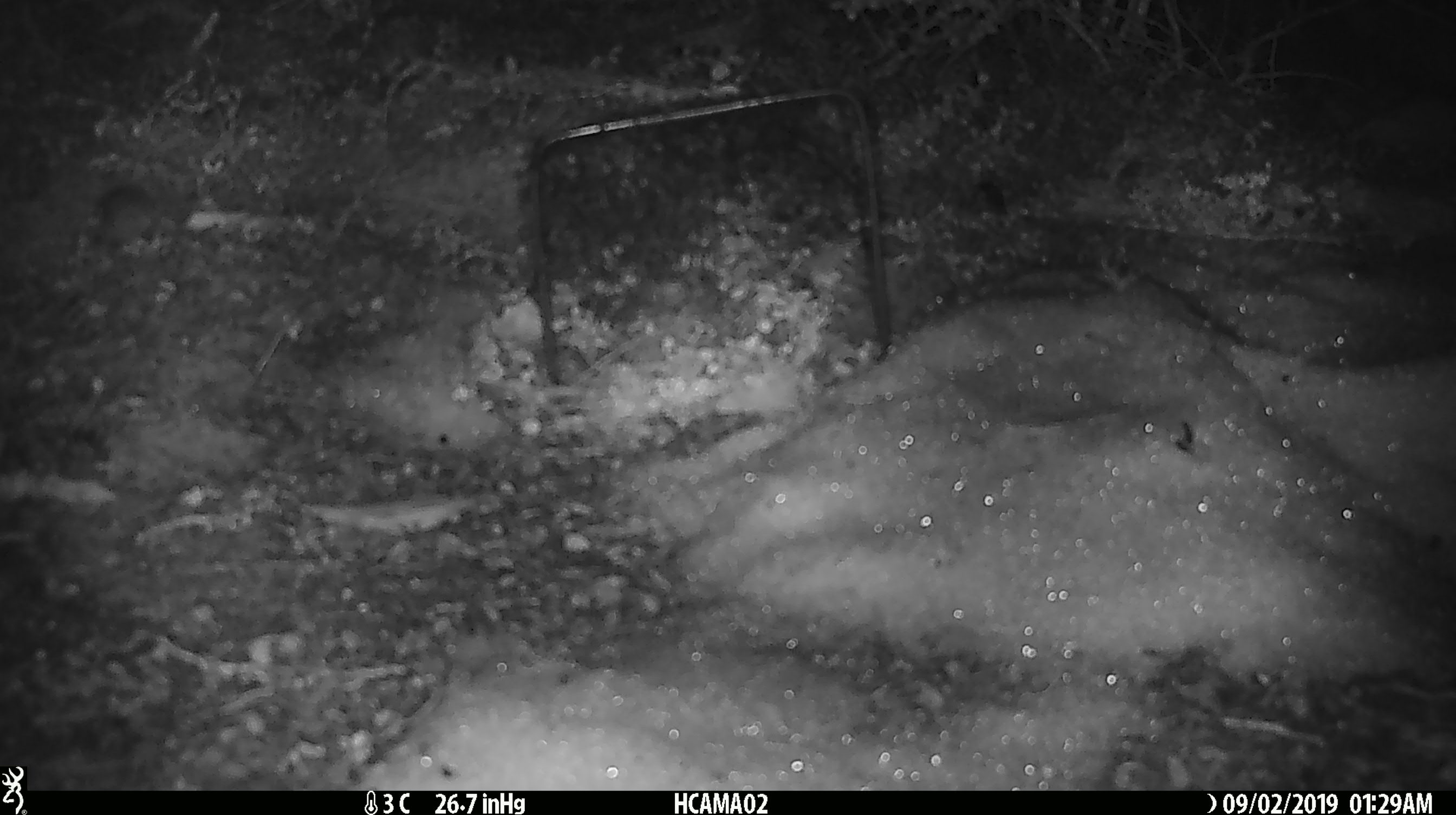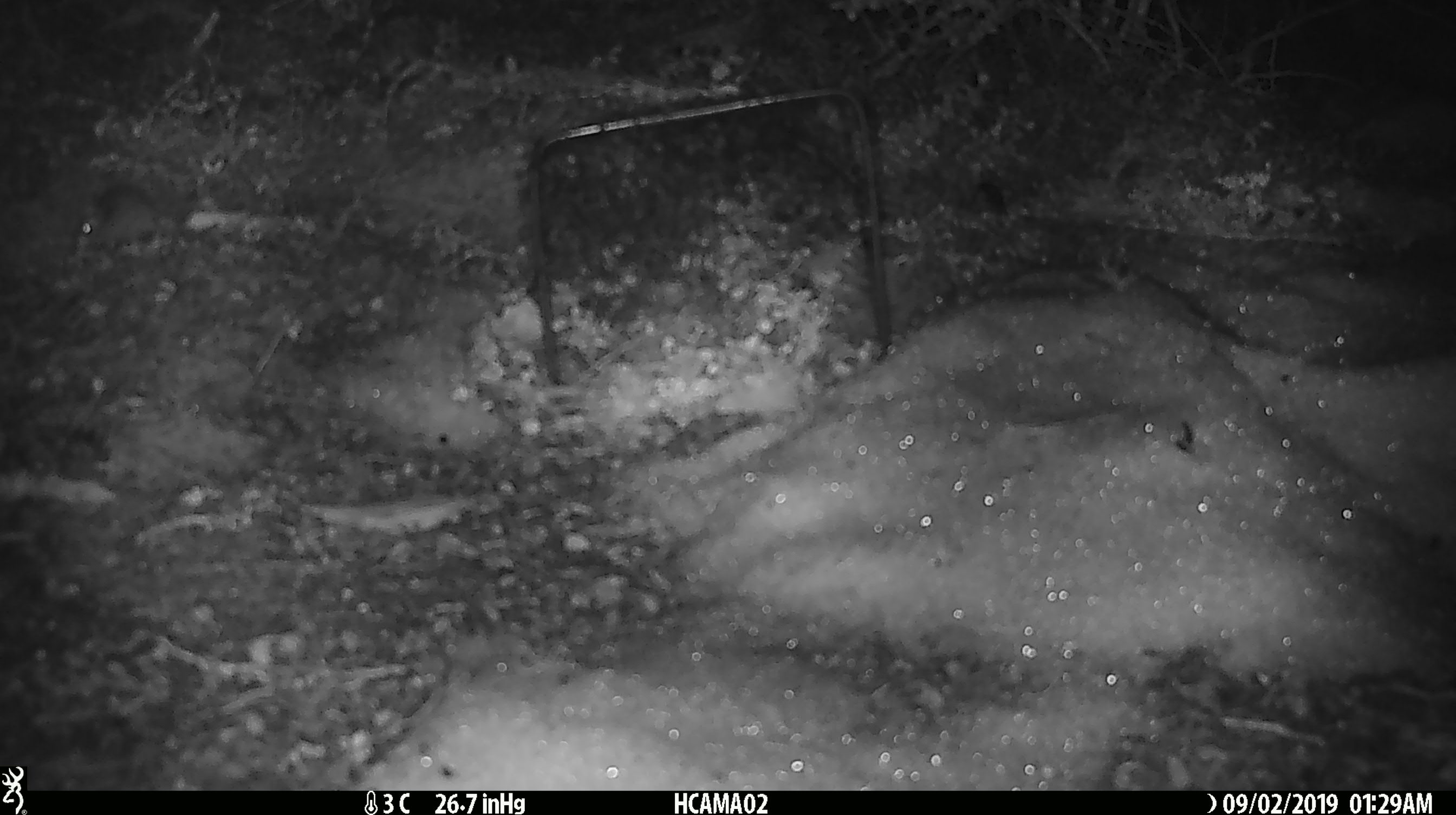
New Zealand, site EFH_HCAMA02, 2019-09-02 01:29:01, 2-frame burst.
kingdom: Animalia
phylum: Chordata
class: Mammalia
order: Rodentia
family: Muridae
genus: Mus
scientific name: Mus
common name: mouse